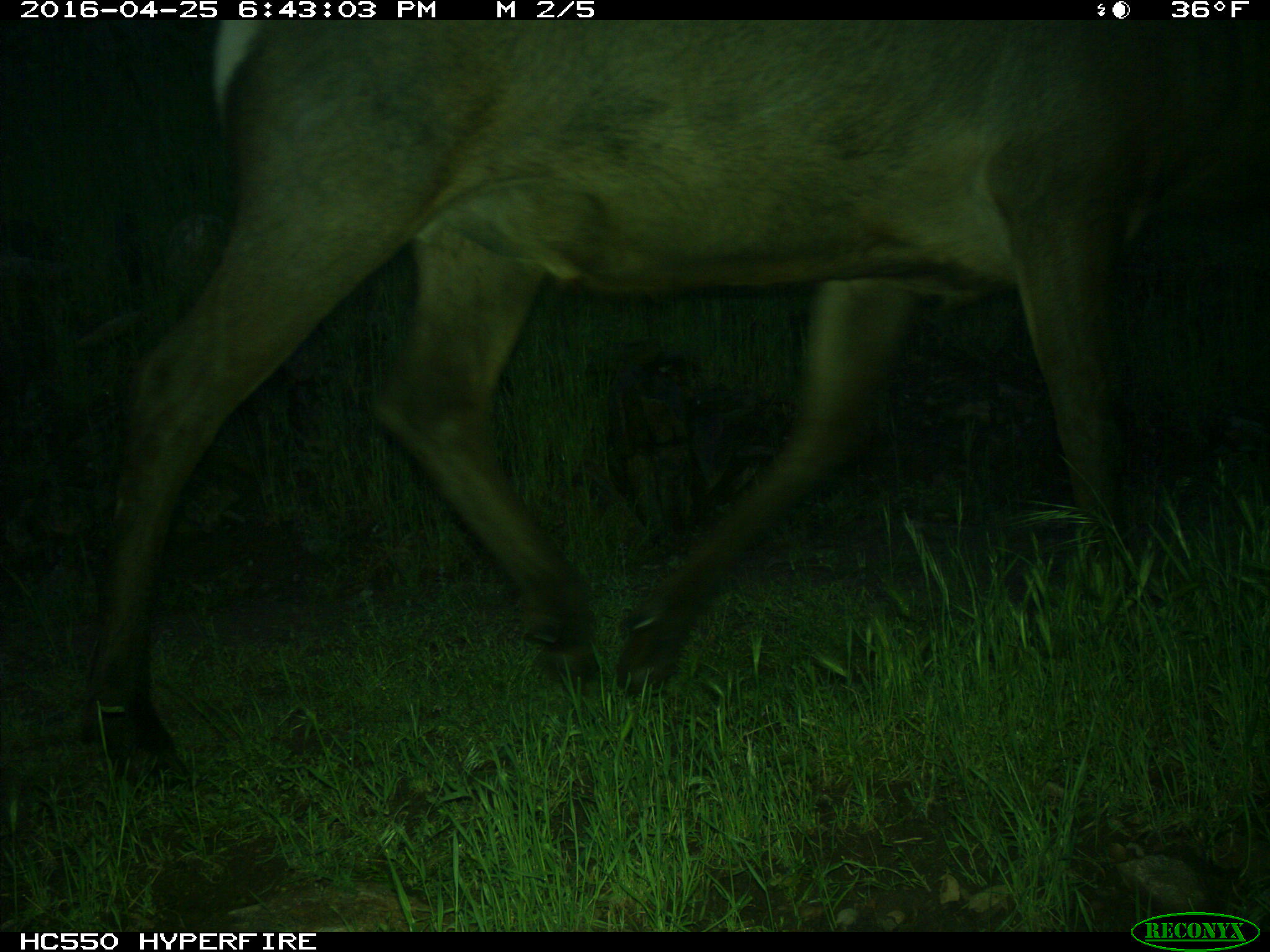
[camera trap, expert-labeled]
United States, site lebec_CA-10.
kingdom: Animalia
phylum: Chordata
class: Mammalia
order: Artiodactyla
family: Cervidae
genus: Cervus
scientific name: Cervus canadensis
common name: elk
Cervus canadensis (elk).